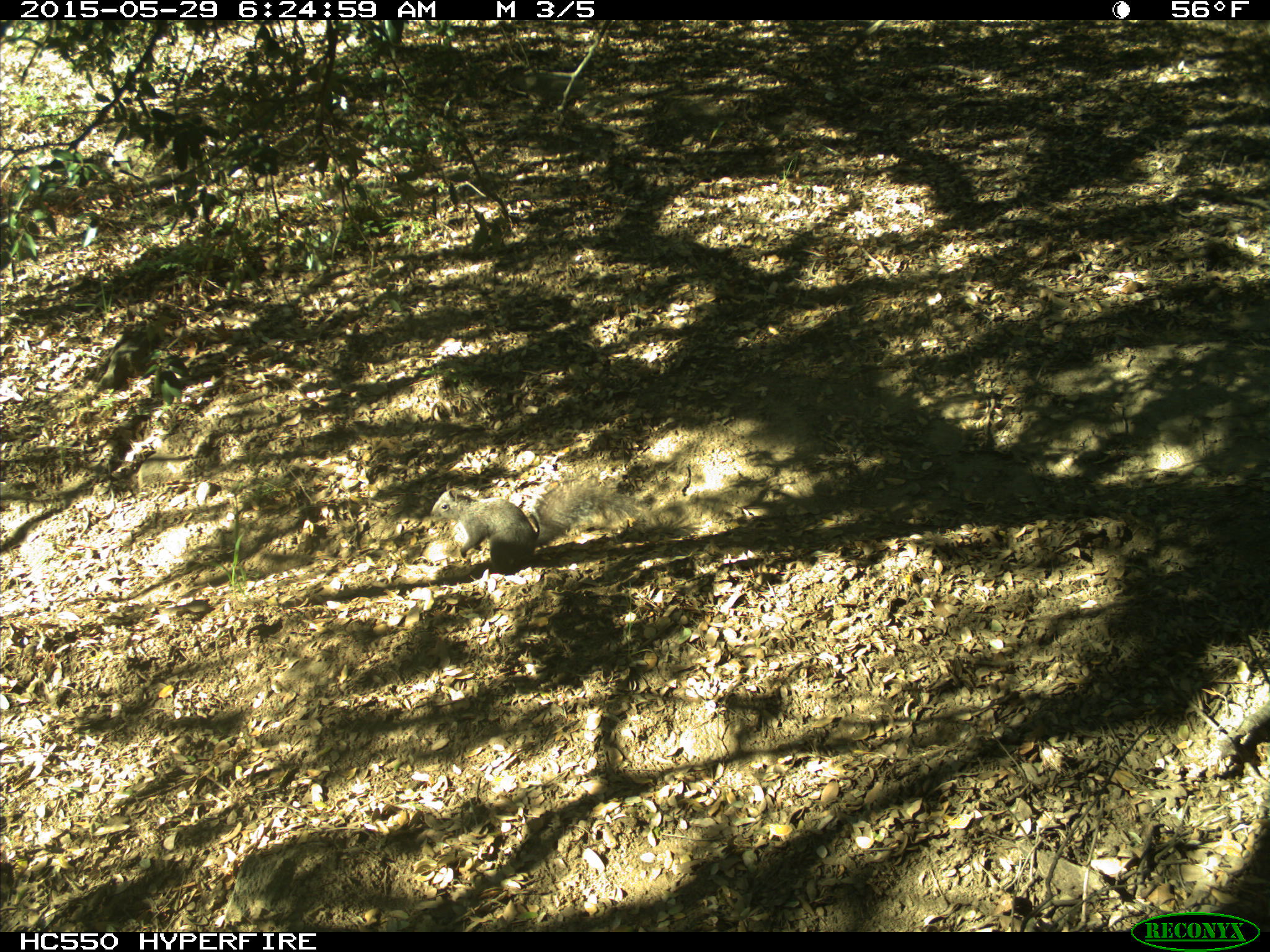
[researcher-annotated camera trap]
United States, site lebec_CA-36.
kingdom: Animalia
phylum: Chordata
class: Mammalia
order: Rodentia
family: Sciuridae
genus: Sciurus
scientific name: Sciurus carolinensis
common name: eastern gray squirrel